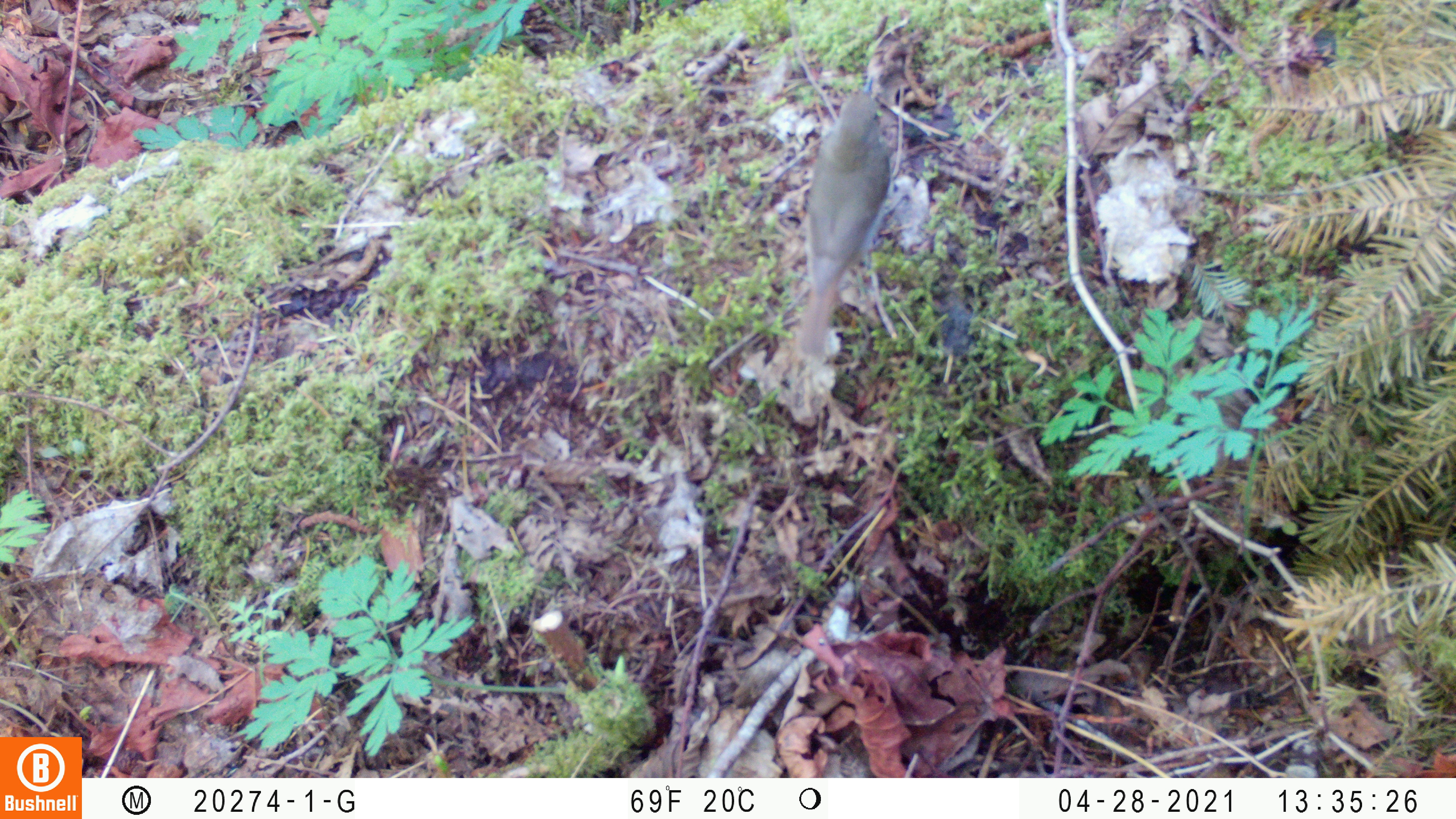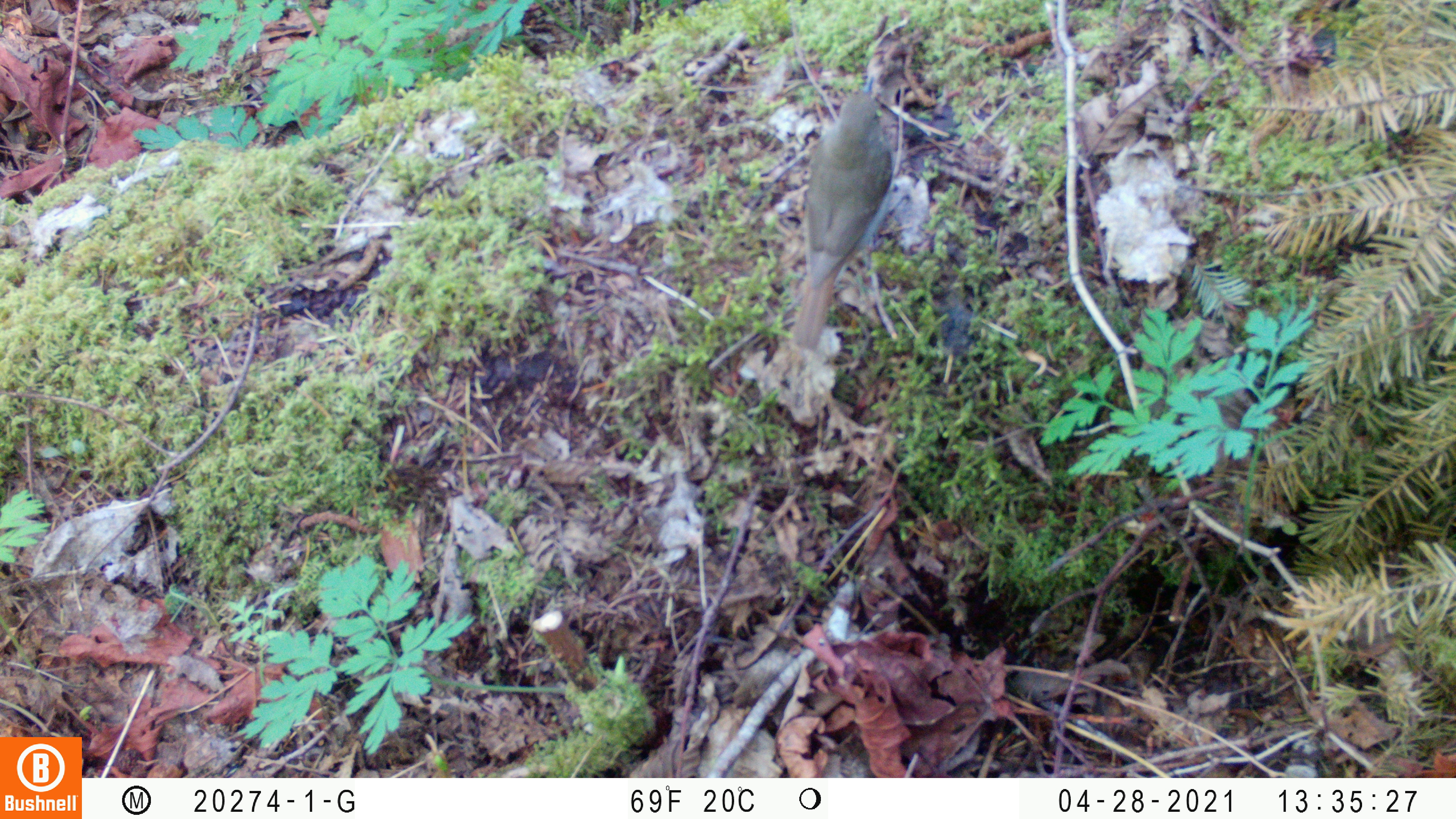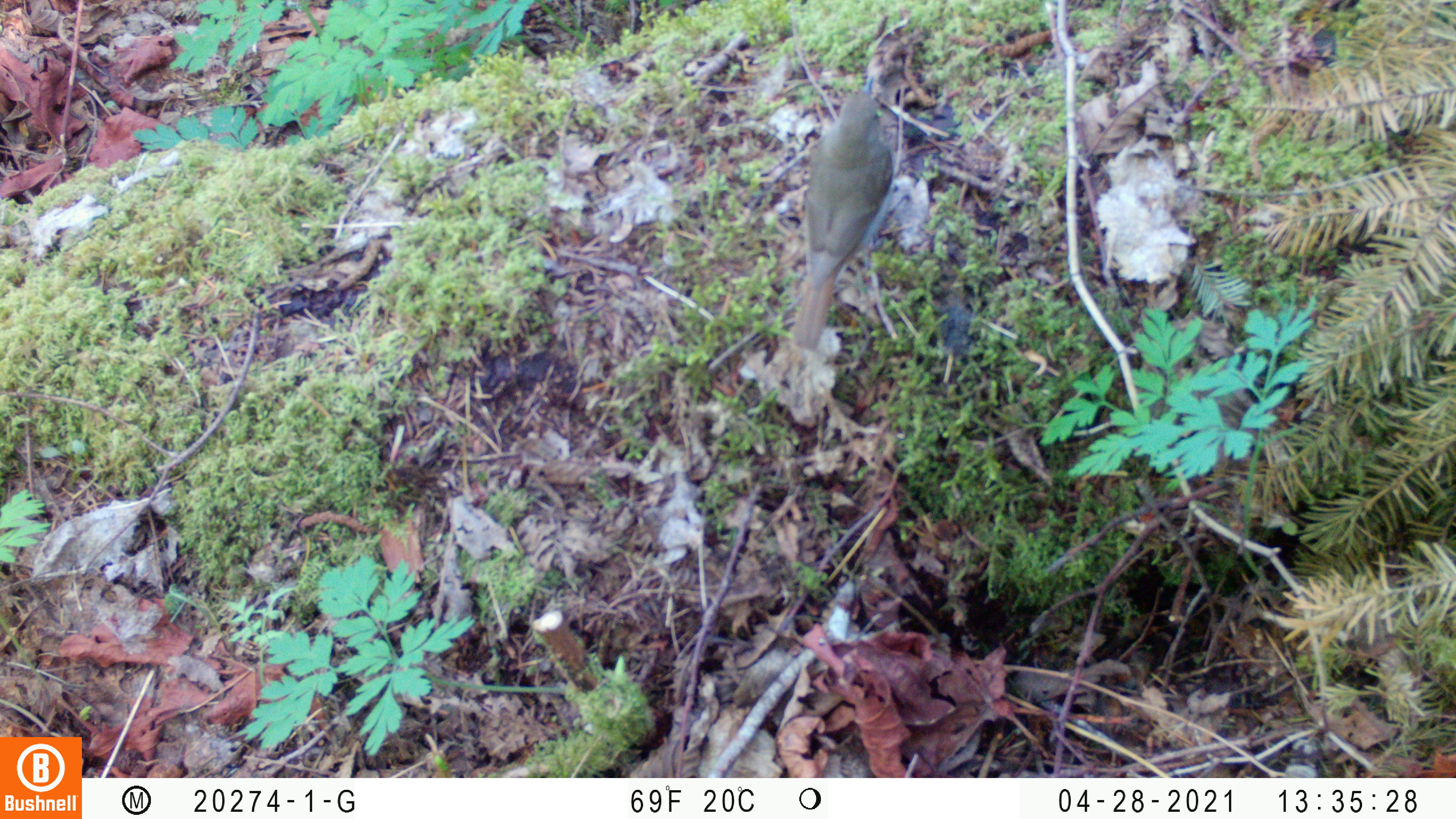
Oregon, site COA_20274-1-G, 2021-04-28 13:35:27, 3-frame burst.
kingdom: Animalia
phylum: Chordata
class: Aves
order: Passeriformes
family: Turdidae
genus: Catharus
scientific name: Catharus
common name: brown thrushes and nightingale-thrushes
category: catharus species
Catharus species (brown thrushes and nightingale-thrushes) (Catharus).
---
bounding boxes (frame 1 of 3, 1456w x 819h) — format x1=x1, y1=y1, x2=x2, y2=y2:
catharus species: x1=781, y1=70, x2=894, y2=366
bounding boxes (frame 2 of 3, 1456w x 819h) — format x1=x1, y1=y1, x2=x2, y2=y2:
catharus species: x1=786, y1=71, x2=902, y2=353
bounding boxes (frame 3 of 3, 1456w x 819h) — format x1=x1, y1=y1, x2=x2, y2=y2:
catharus species: x1=788, y1=65, x2=910, y2=356